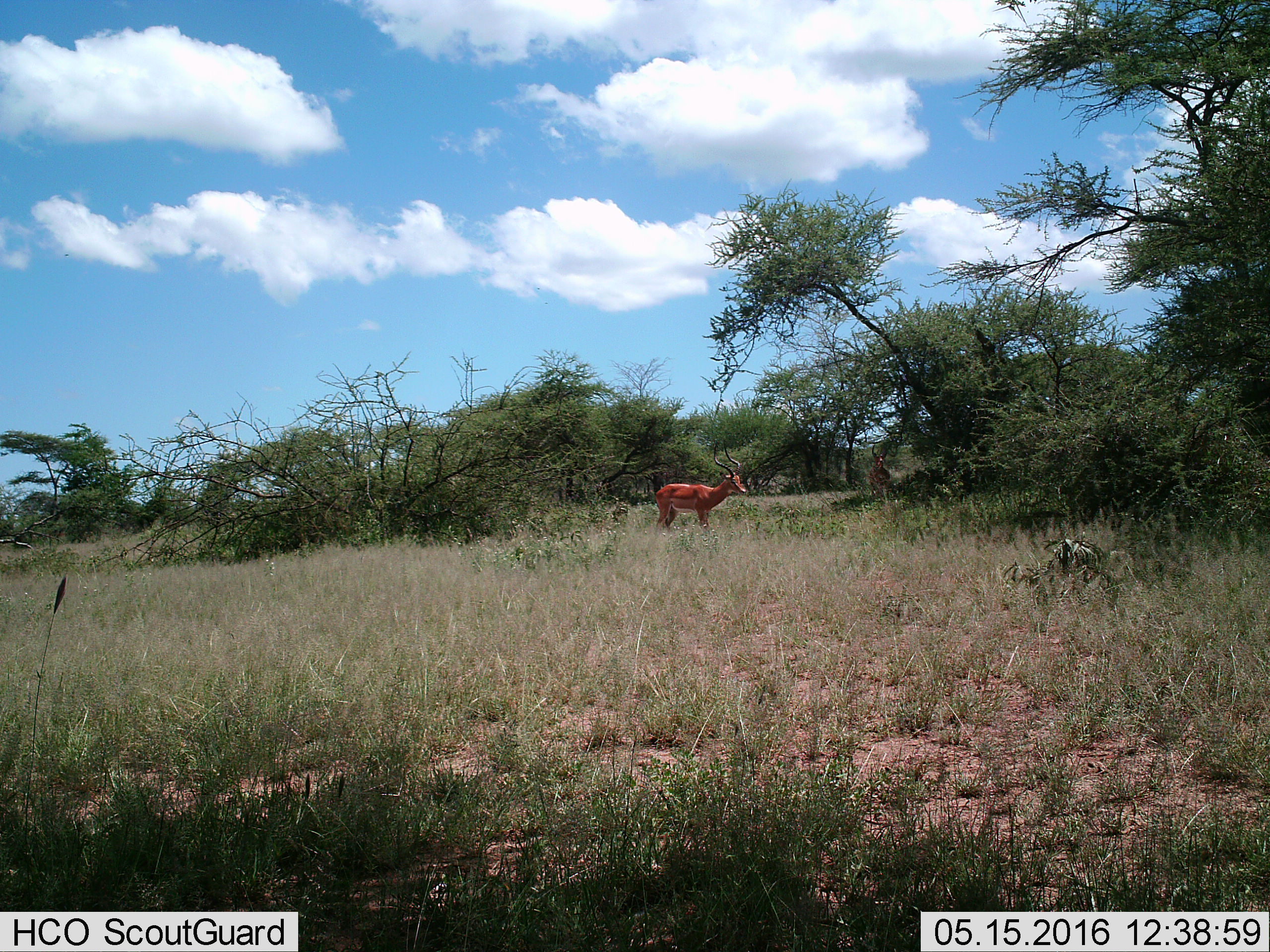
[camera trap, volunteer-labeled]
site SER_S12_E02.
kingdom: Animalia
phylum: Chordata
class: Mammalia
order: Artiodactyla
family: Bovidae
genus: Aepyceros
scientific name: Aepyceros melampus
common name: impala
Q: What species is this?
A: Impala (Aepyceros melampus).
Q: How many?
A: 1.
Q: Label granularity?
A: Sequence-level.